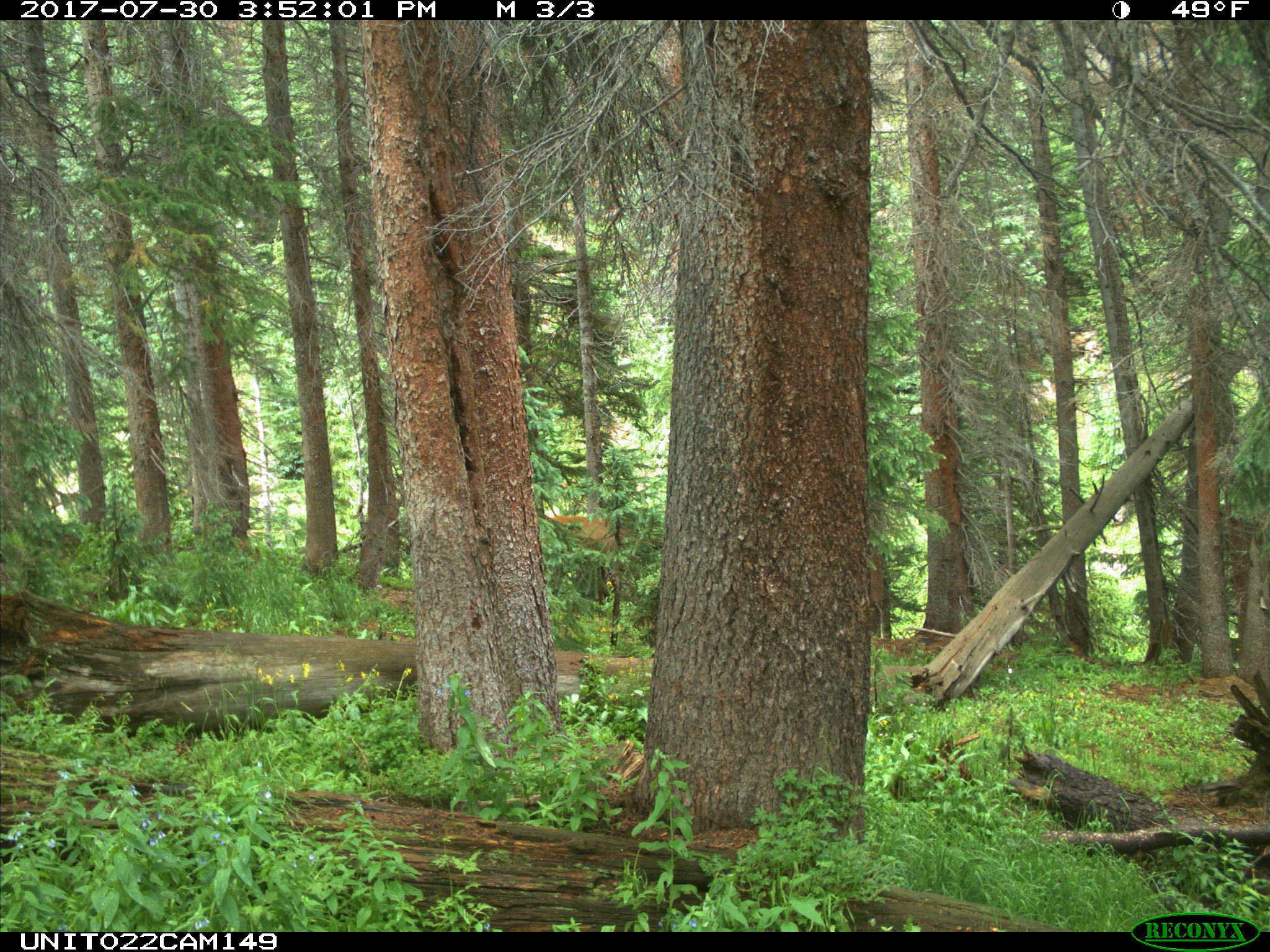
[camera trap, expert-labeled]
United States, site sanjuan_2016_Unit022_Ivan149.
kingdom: Animalia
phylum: Chordata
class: Mammalia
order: Artiodactyla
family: Cervidae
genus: Cervus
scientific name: Cervus elaphus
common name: red deer